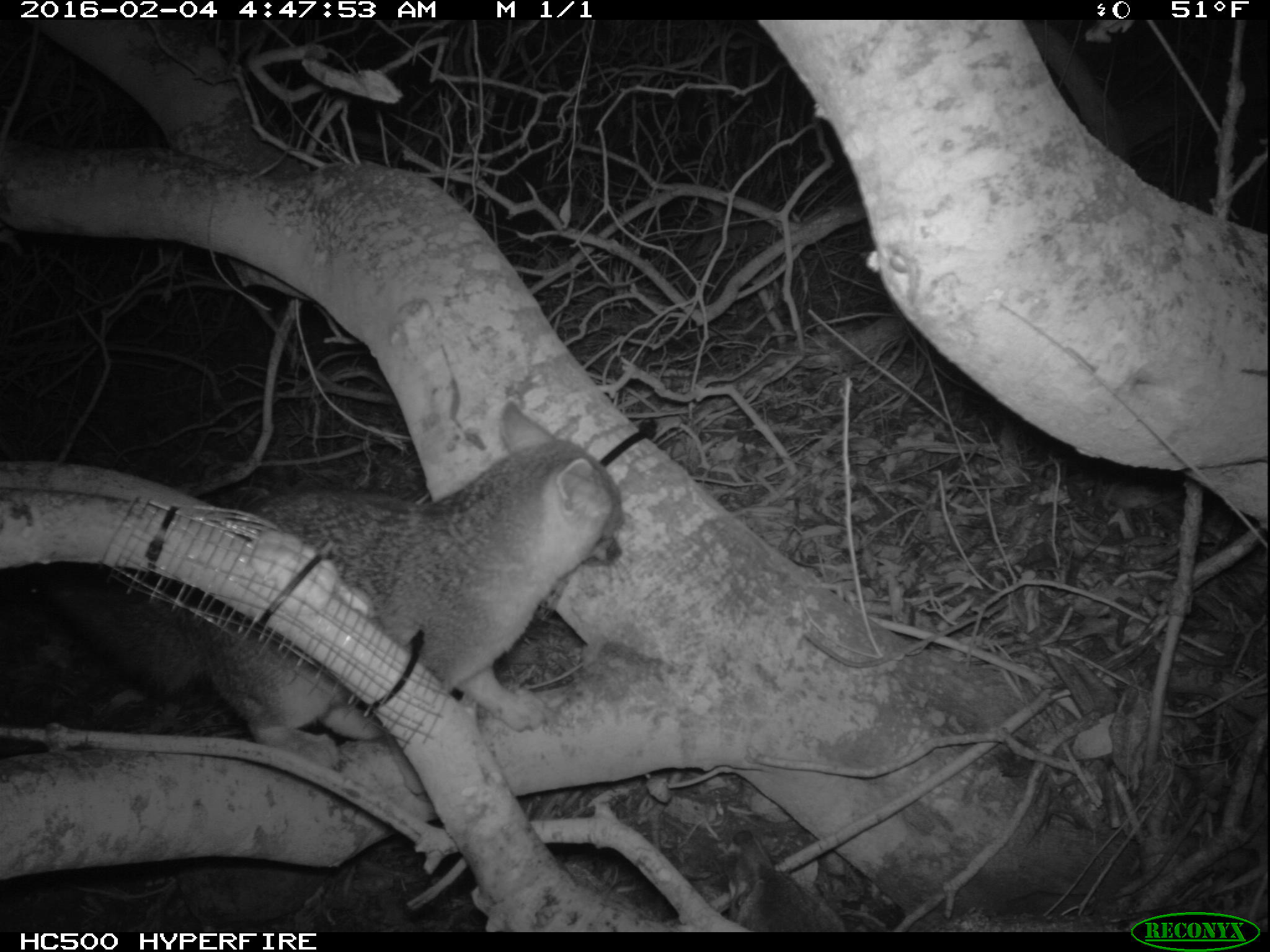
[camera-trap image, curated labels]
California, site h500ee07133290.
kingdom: Animalia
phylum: Chordata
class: Mammalia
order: Carnivora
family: Canidae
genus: Urocyon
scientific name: Urocyon littoralis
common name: island fox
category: fox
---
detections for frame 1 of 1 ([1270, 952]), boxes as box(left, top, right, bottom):
fox: box(0, 401, 628, 773)